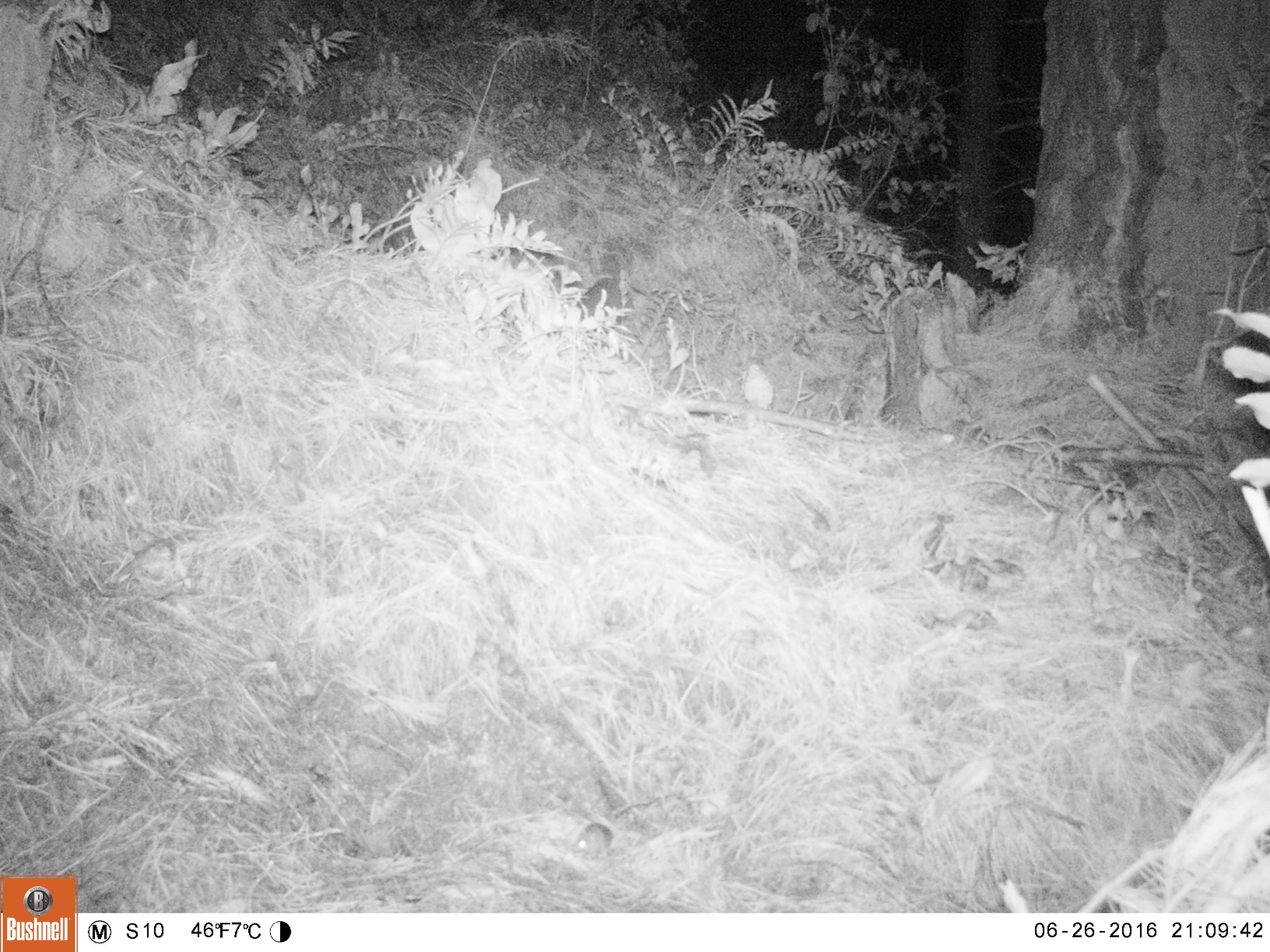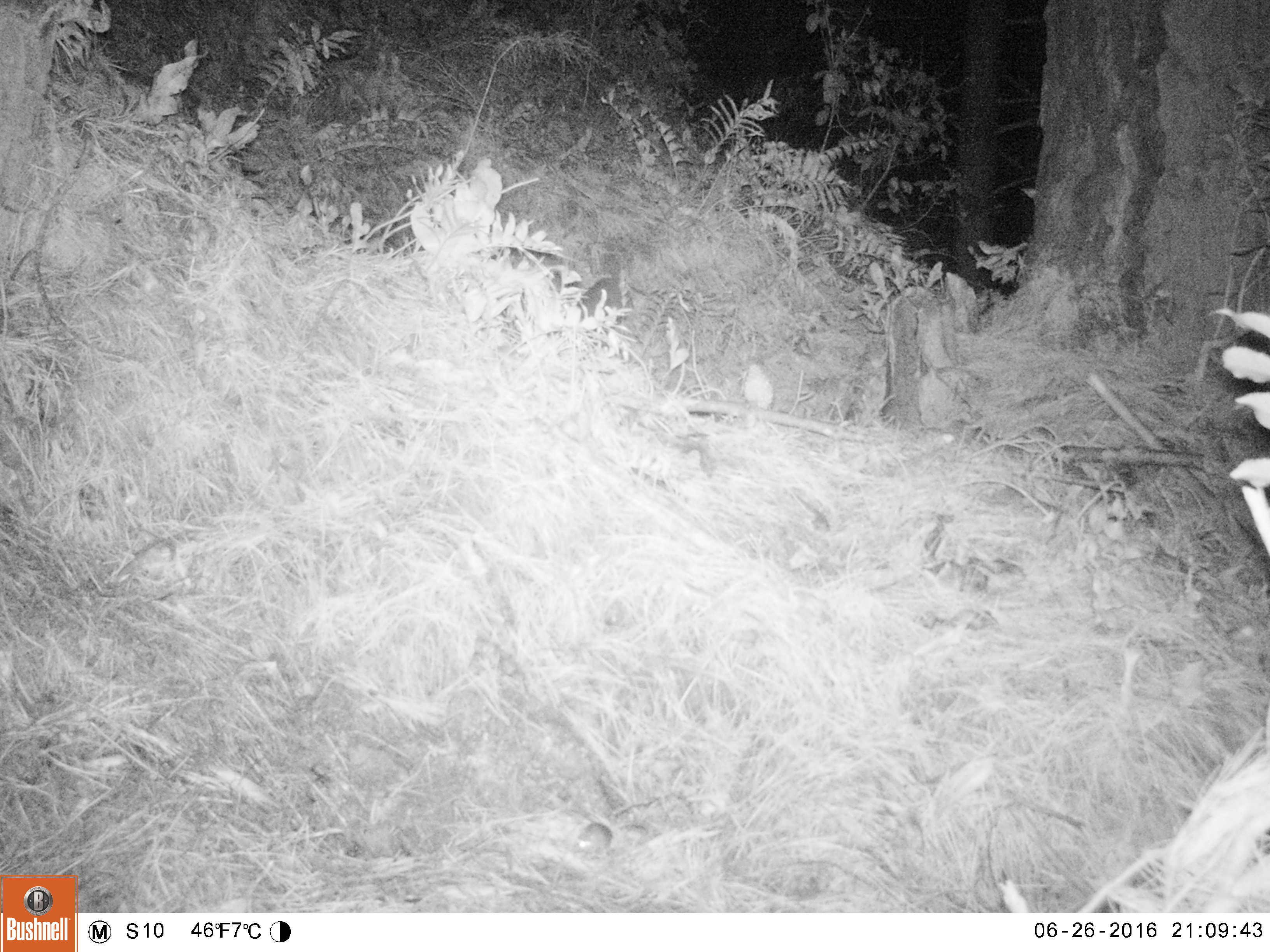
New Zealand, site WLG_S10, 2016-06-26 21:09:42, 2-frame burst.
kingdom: Animalia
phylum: Chordata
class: Mammalia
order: Rodentia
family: Muridae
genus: Mus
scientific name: Mus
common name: mouse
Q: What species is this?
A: Mouse (Mus).